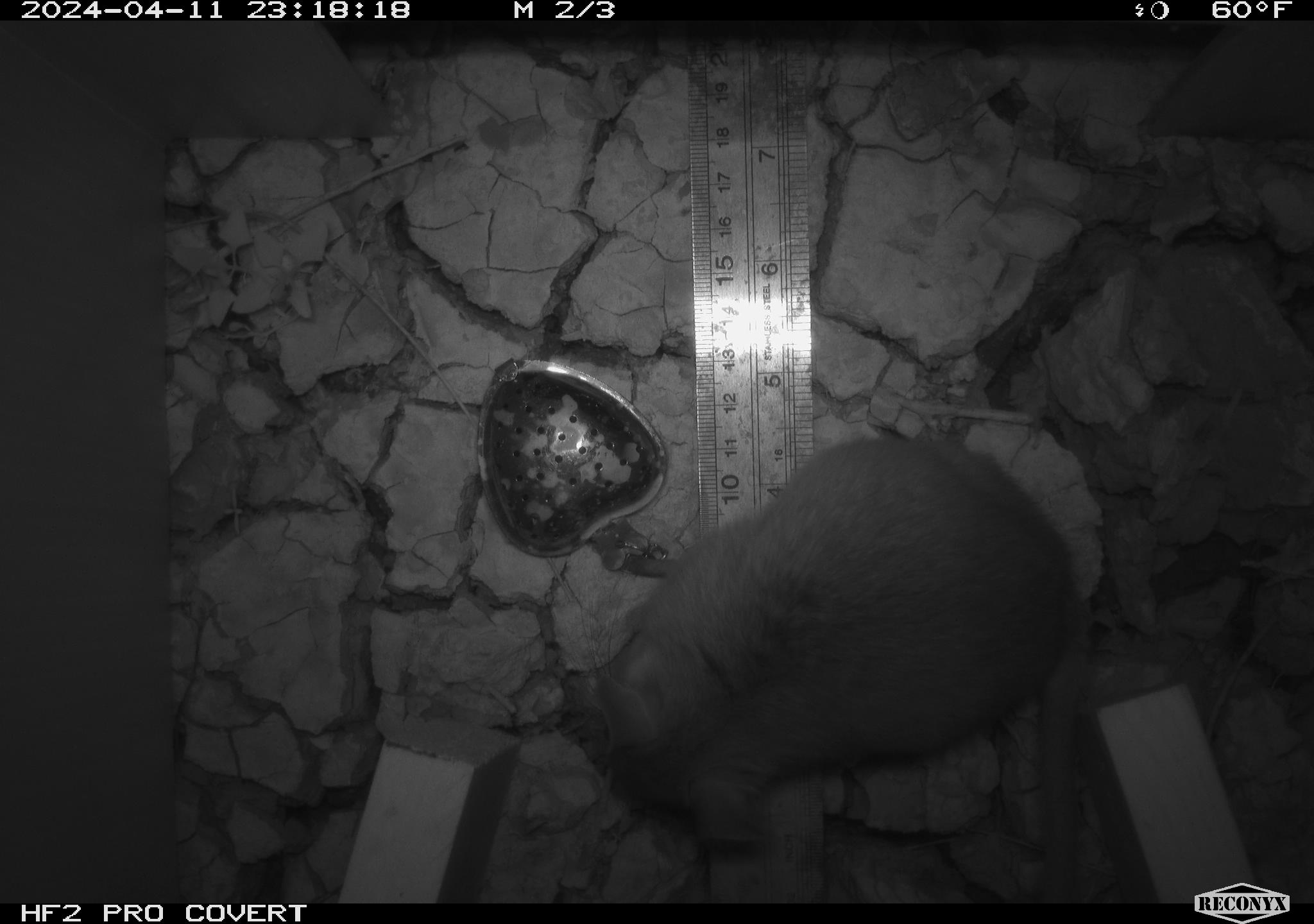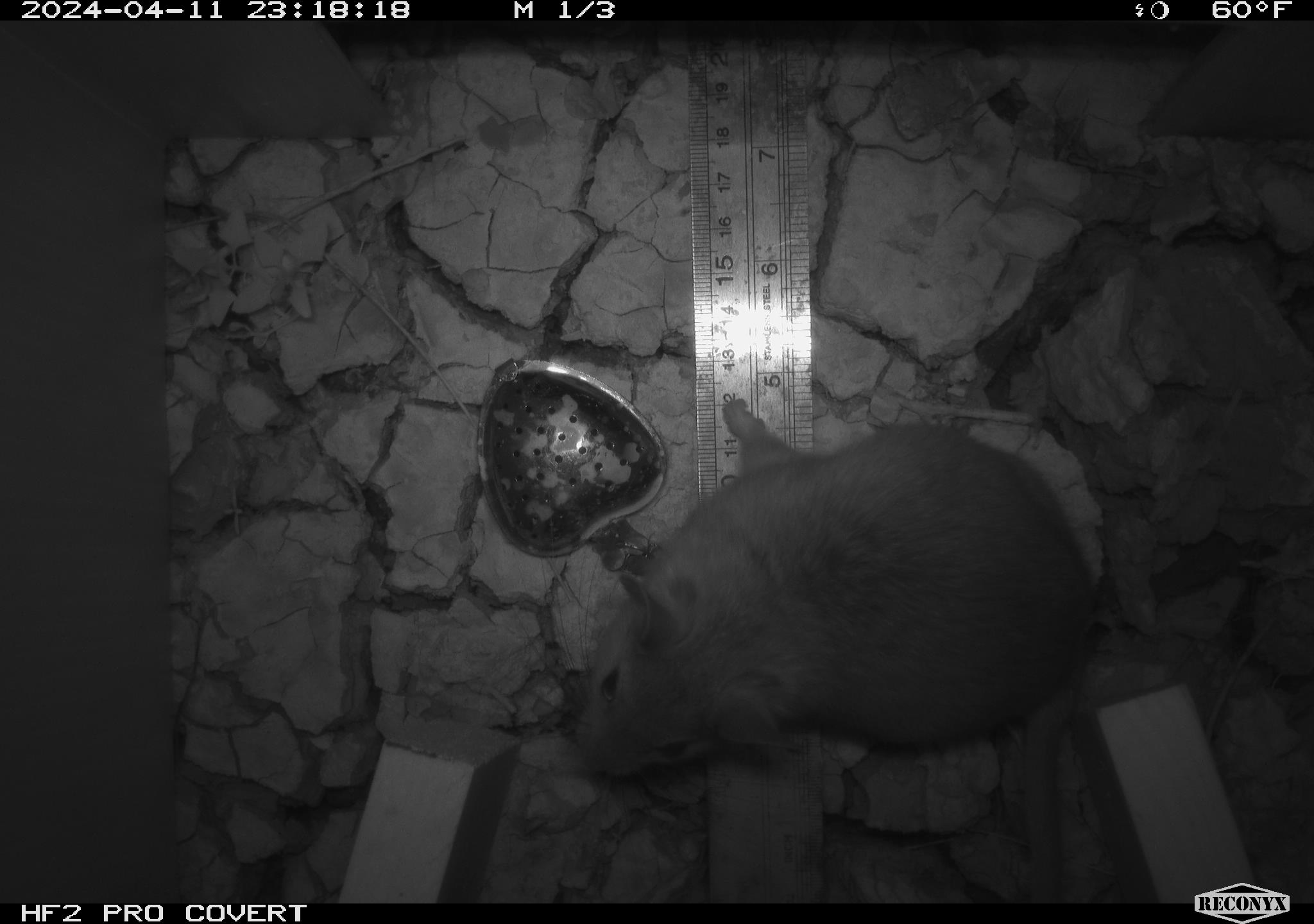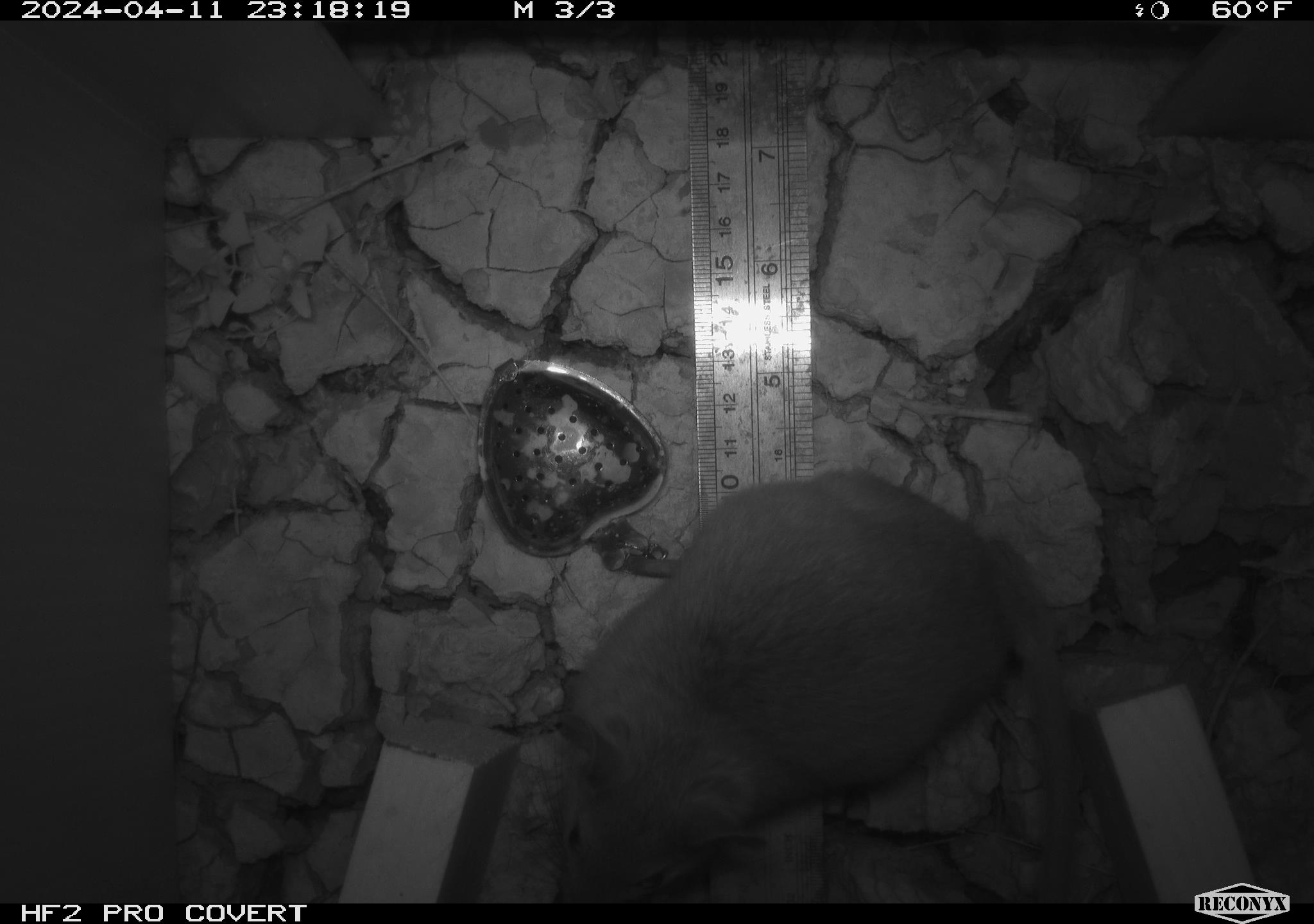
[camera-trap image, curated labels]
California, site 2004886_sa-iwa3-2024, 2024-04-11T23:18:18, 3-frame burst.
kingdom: Animalia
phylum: Chordata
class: Mammalia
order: Rodentia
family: Cricetidae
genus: Neotoma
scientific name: Neotoma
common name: pack rat or woodrat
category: neotoma species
Neotoma species (pack rat or woodrat) (Neotoma).